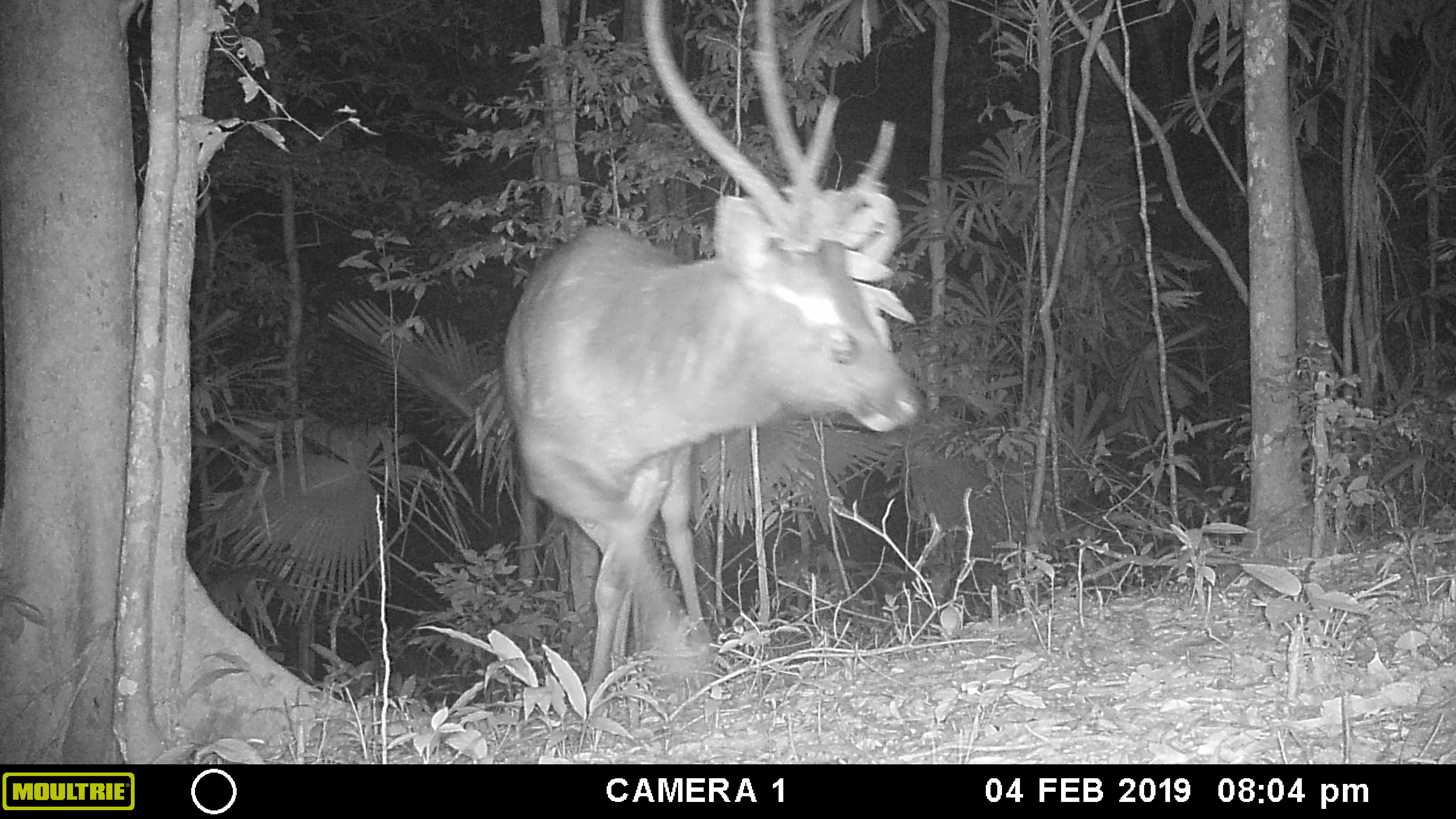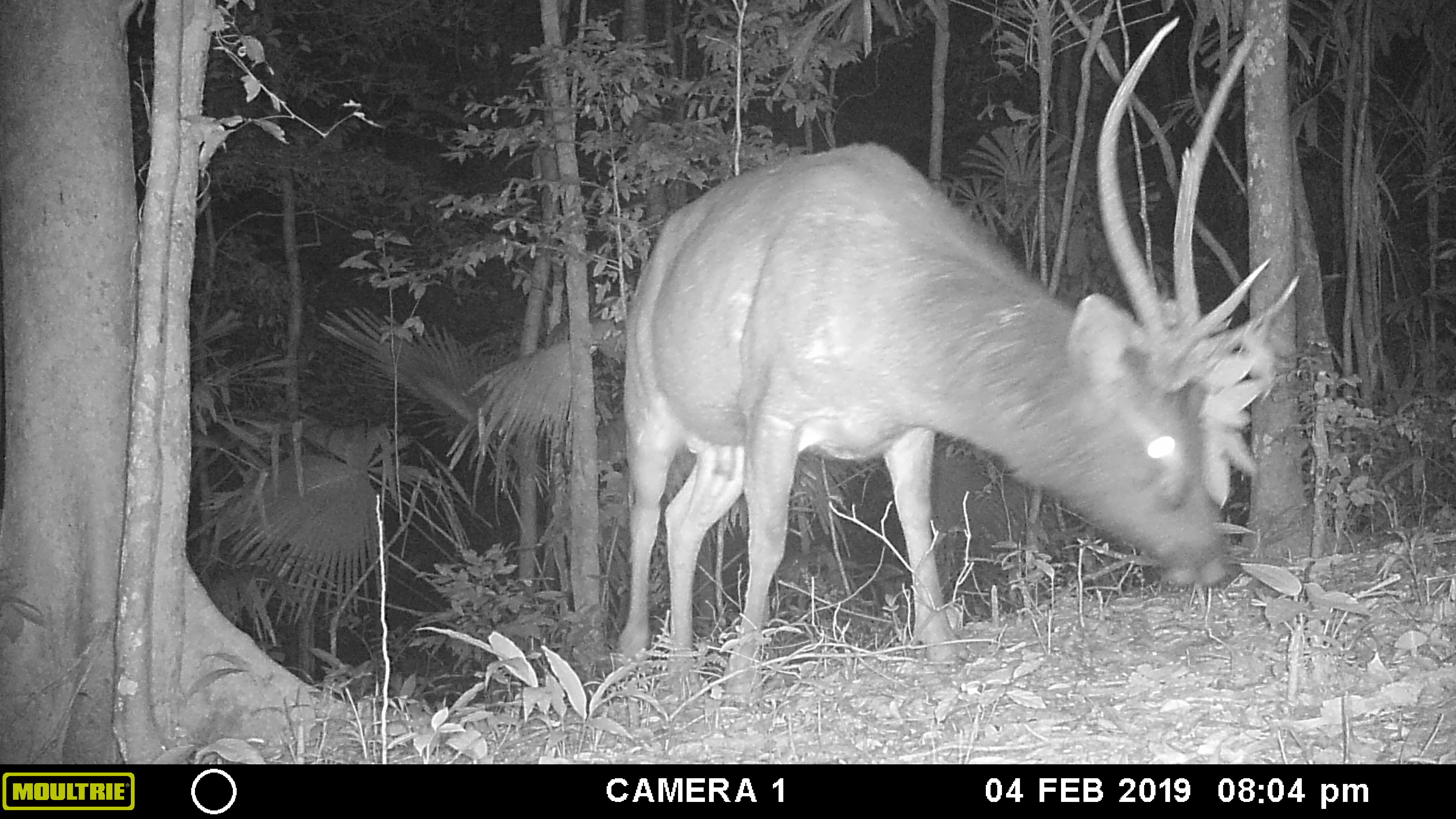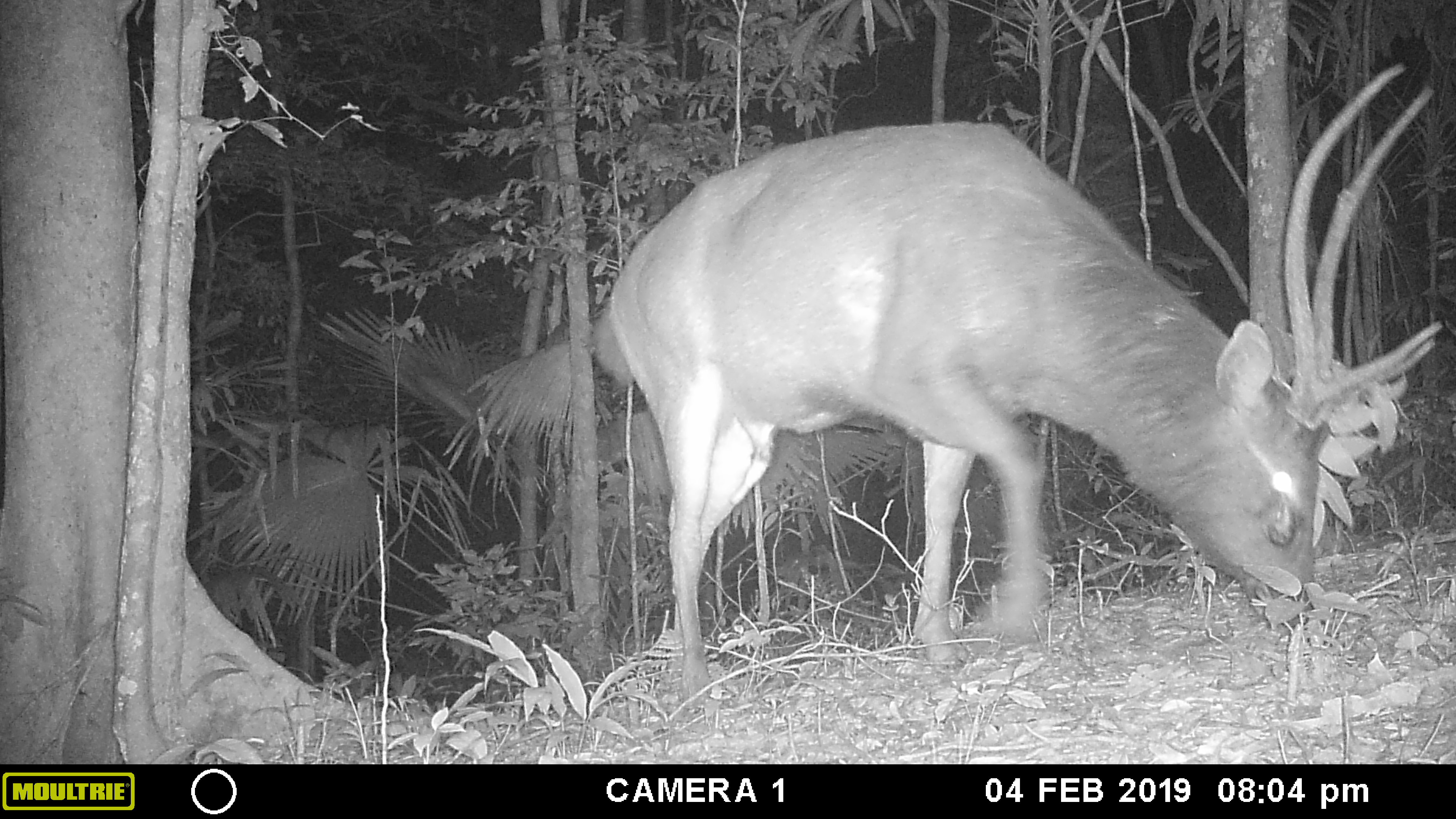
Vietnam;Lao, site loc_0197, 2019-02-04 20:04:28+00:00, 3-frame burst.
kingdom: Animalia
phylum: Chordata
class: Mammalia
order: Artiodactyla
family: Cervidae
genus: Rusa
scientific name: Rusa unicolor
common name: sambar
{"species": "sambar (Rusa unicolor)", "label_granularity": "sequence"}